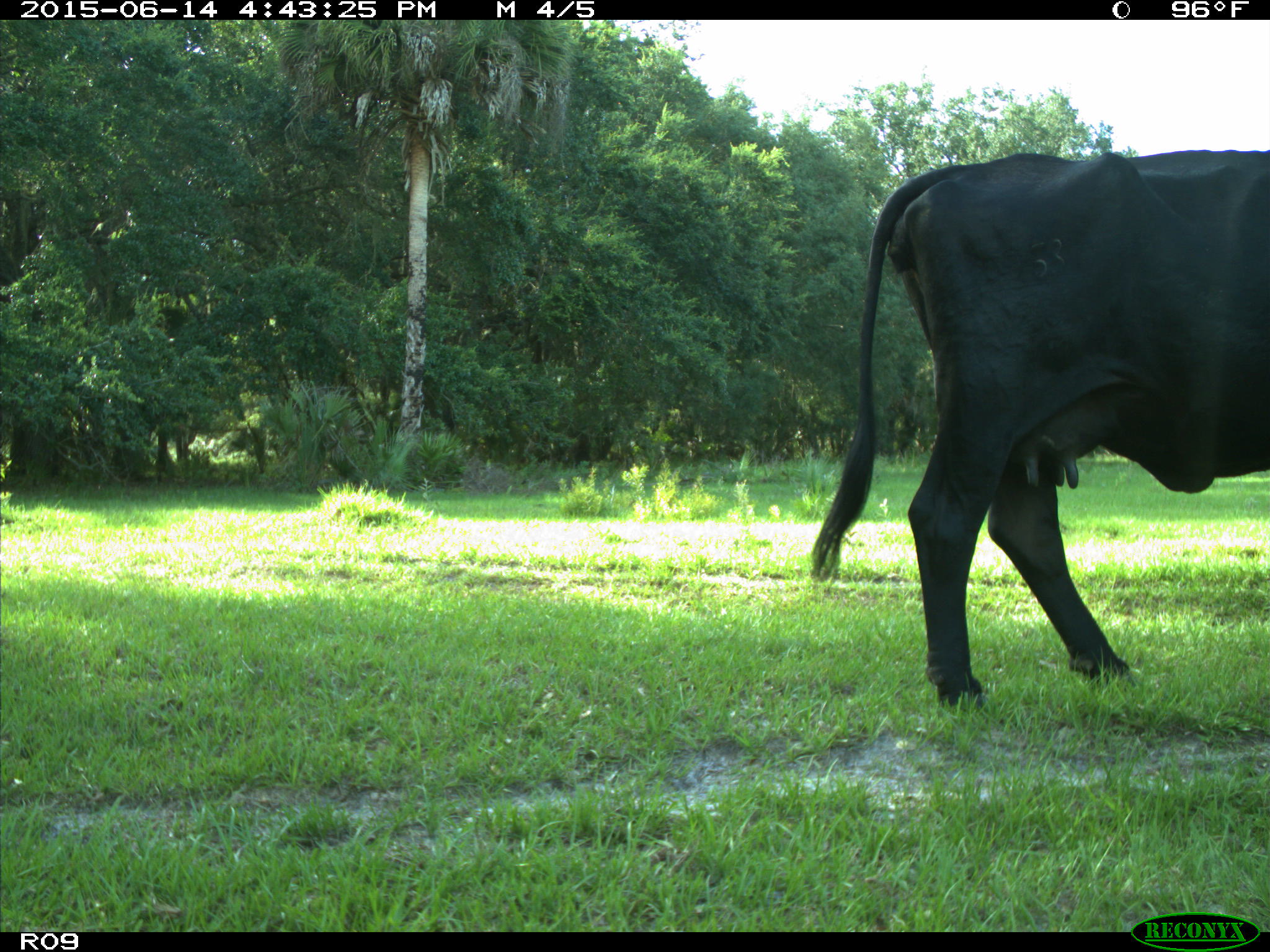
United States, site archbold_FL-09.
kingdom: Animalia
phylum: Chordata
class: Mammalia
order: Artiodactyla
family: Bovidae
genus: Bos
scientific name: Bos taurus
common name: domestic cow